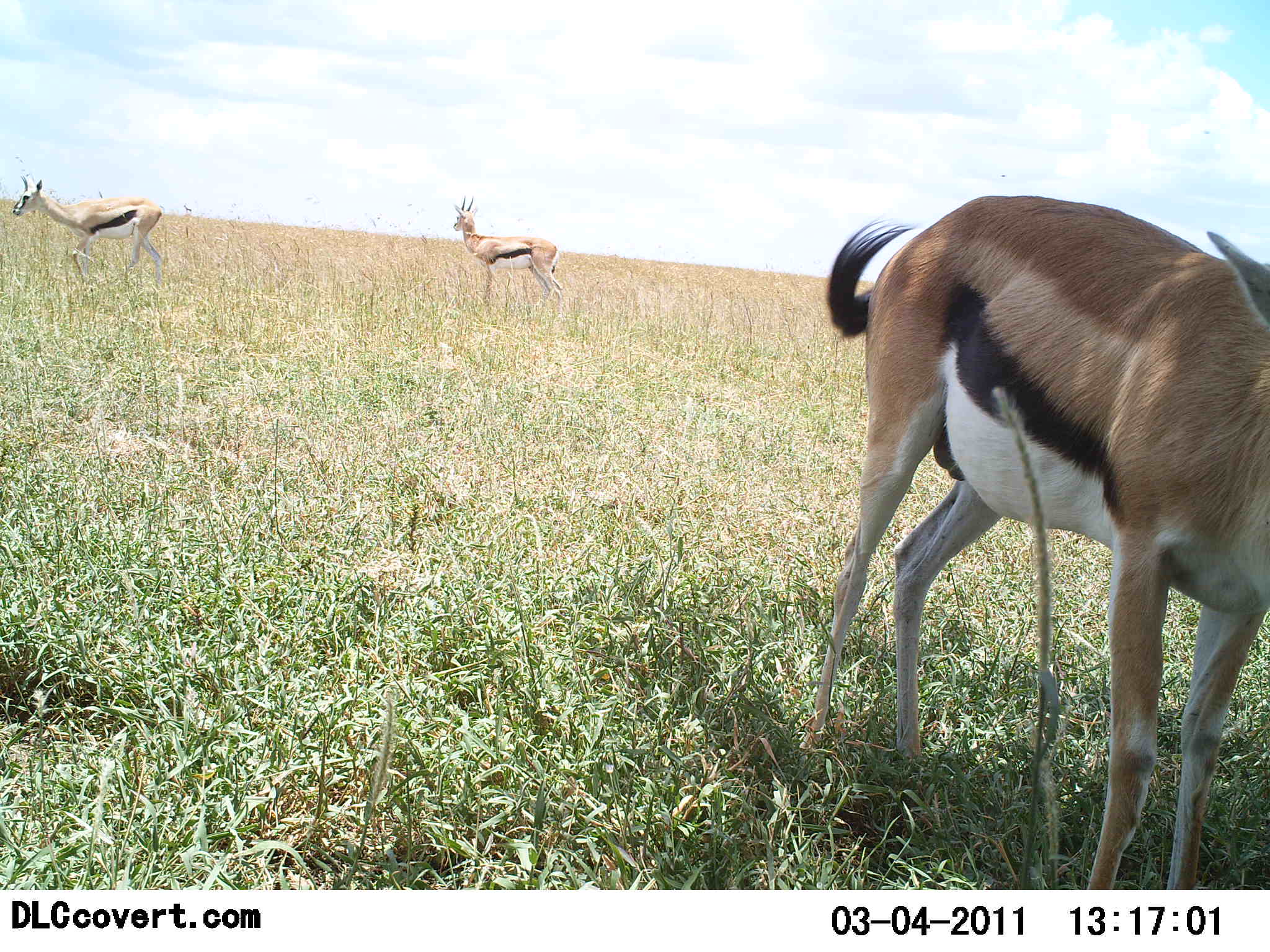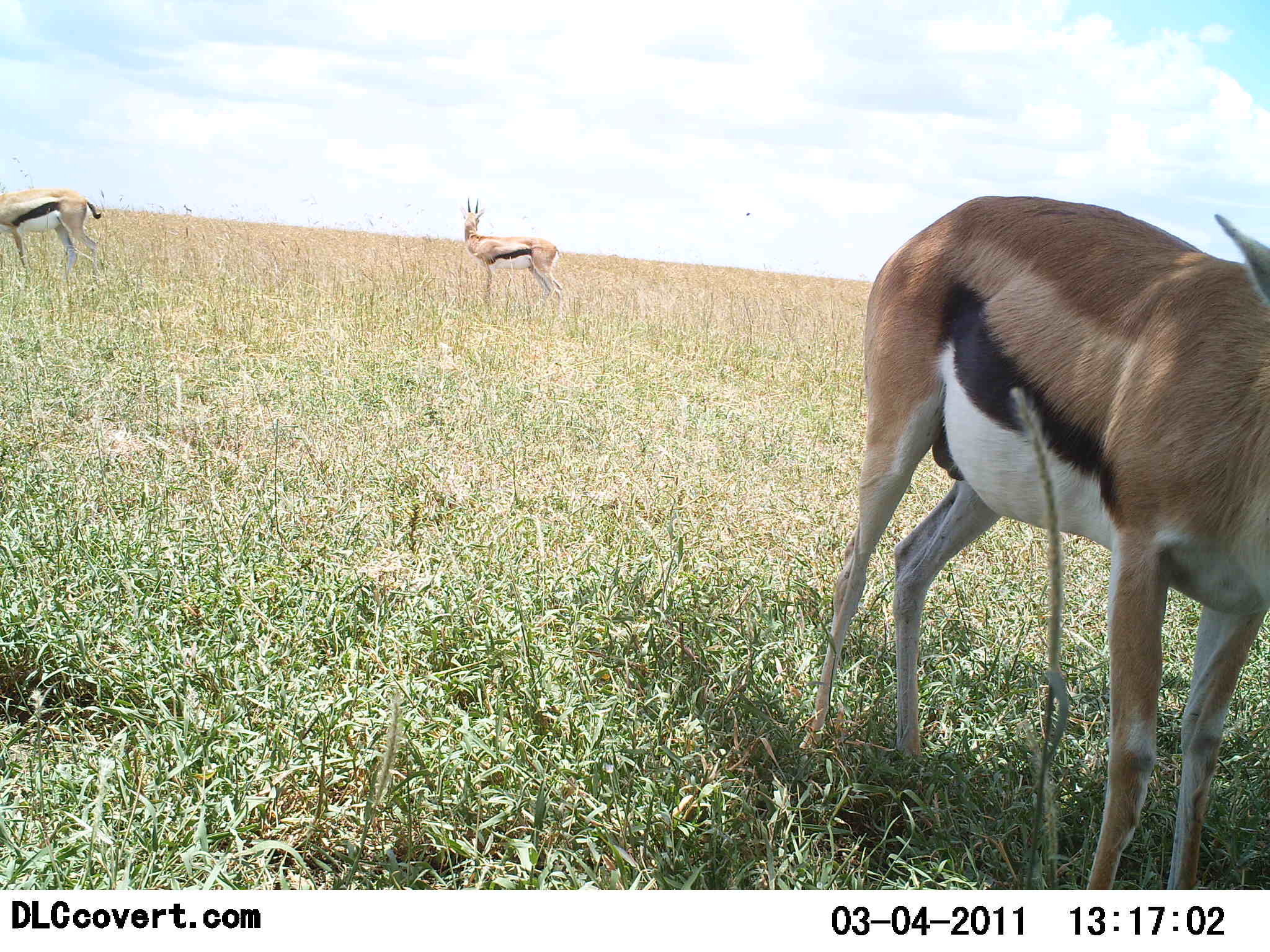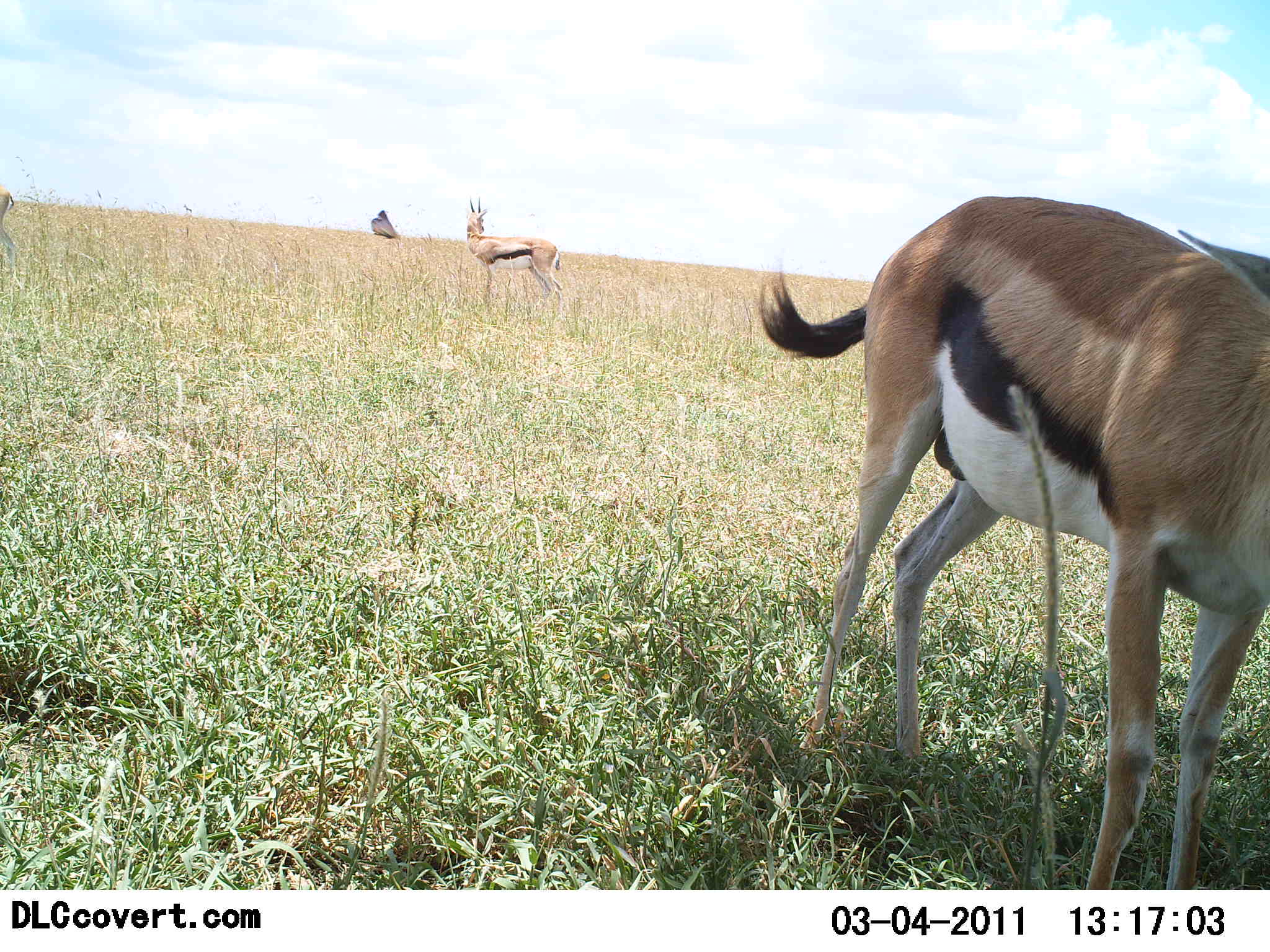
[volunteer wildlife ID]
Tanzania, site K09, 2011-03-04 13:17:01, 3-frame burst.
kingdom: Animalia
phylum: Chordata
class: Mammalia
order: Artiodactyla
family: Bovidae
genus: Eudorcas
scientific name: Eudorcas thomsonii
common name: thomson's gazelle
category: gazellethomsons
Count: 3.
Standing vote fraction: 100%.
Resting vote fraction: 9%.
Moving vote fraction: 36%.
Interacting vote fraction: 0%.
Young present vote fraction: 0%.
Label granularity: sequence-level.